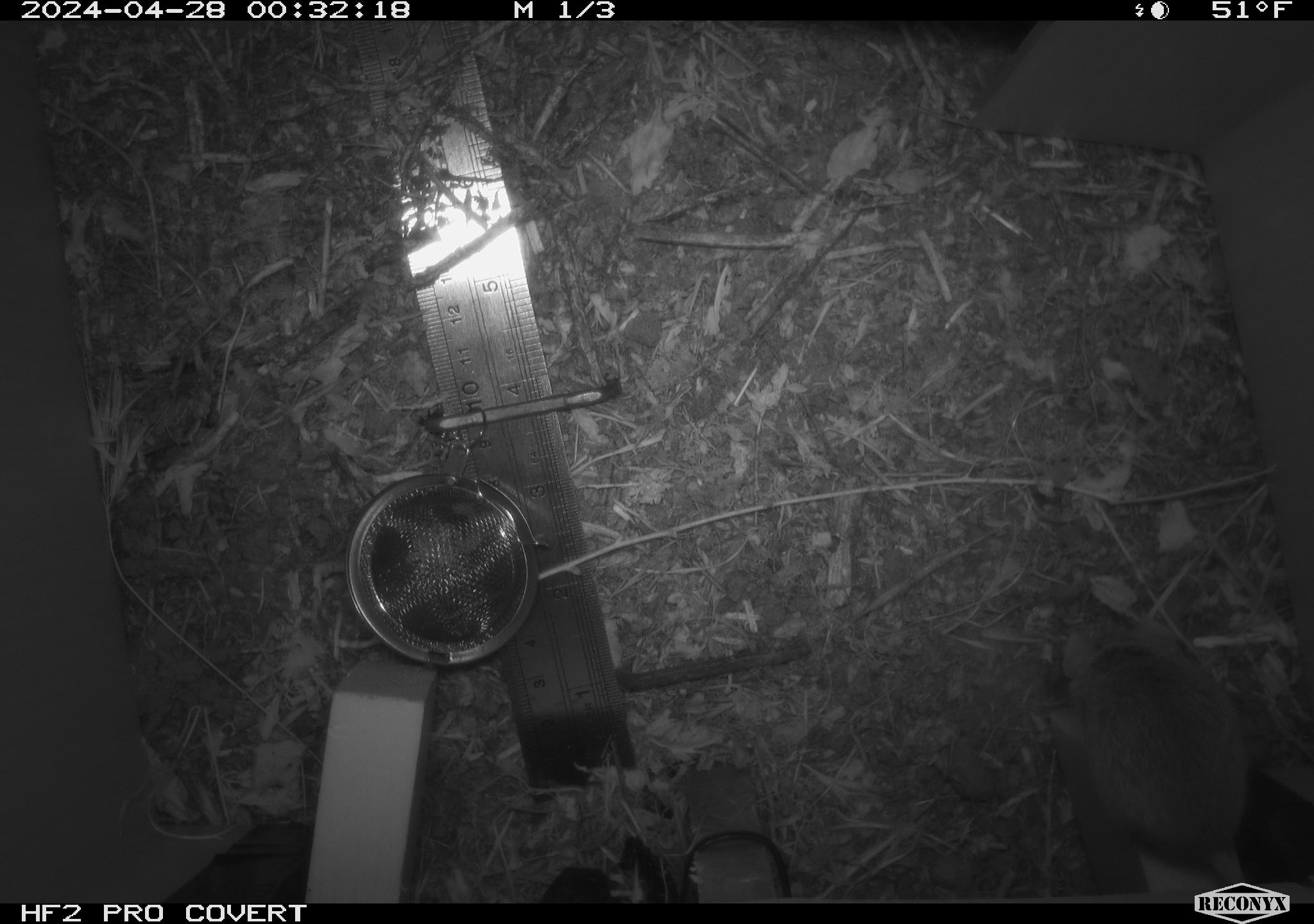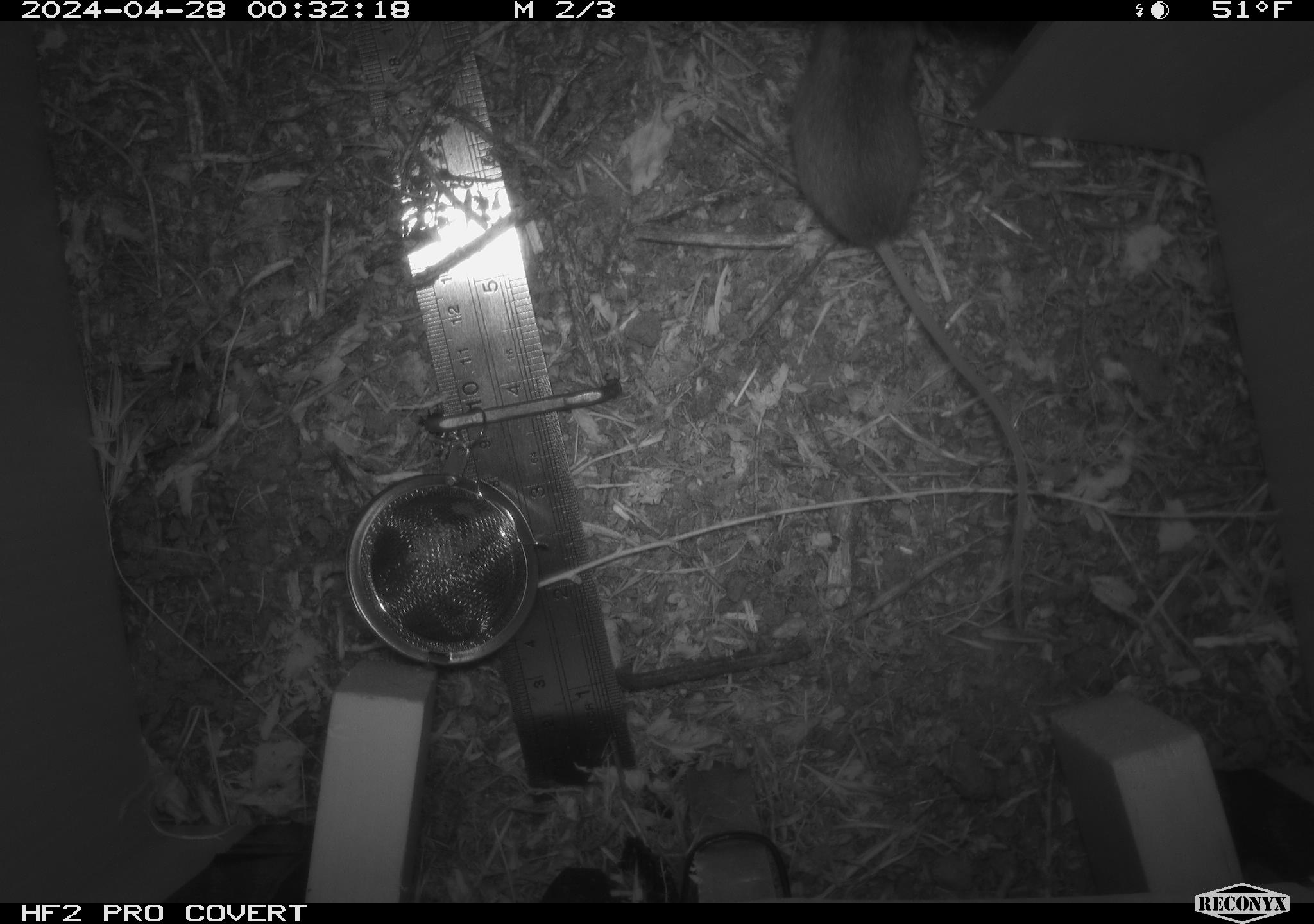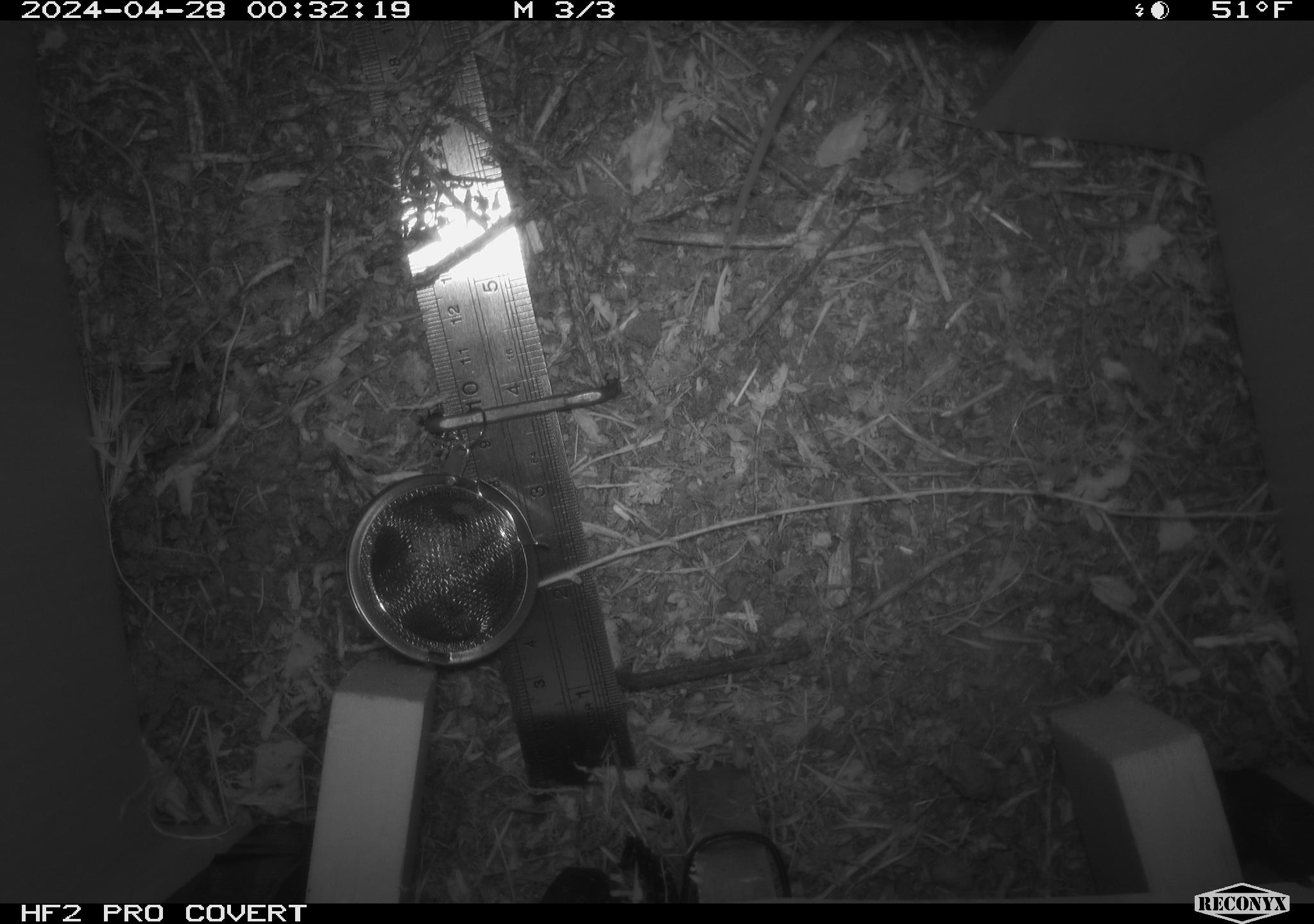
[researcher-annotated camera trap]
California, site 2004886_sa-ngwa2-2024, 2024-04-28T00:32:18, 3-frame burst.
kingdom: Animalia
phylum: Chordata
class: Mammalia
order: Rodentia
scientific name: Rodentia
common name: mouse species